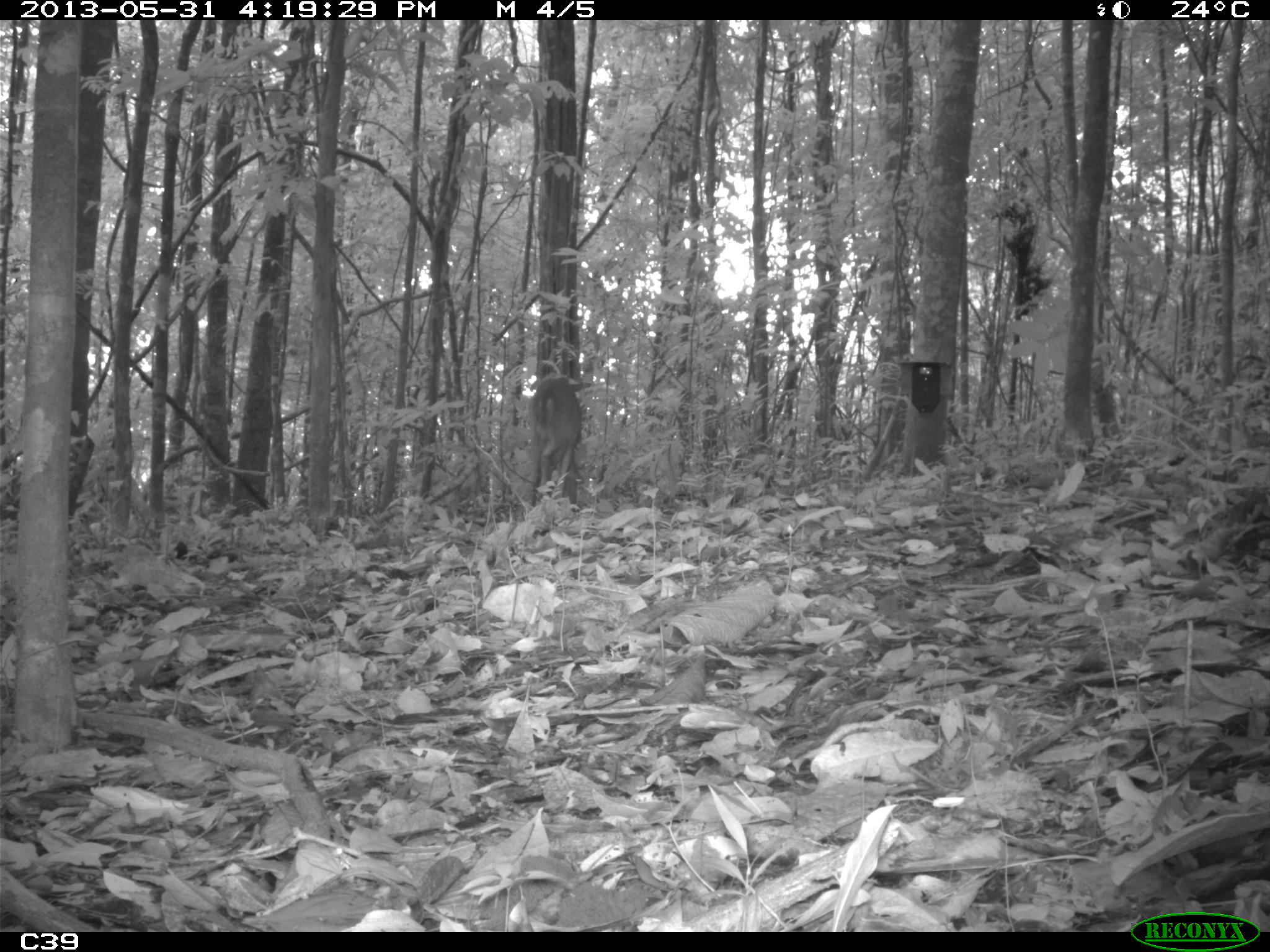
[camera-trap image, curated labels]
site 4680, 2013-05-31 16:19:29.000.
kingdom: Animalia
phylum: Chordata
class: Mammalia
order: Artiodactyla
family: Cervidae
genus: Mazama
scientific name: Mazama americana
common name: red brocket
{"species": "Mazama americana (red brocket)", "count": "1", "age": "adult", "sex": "male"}